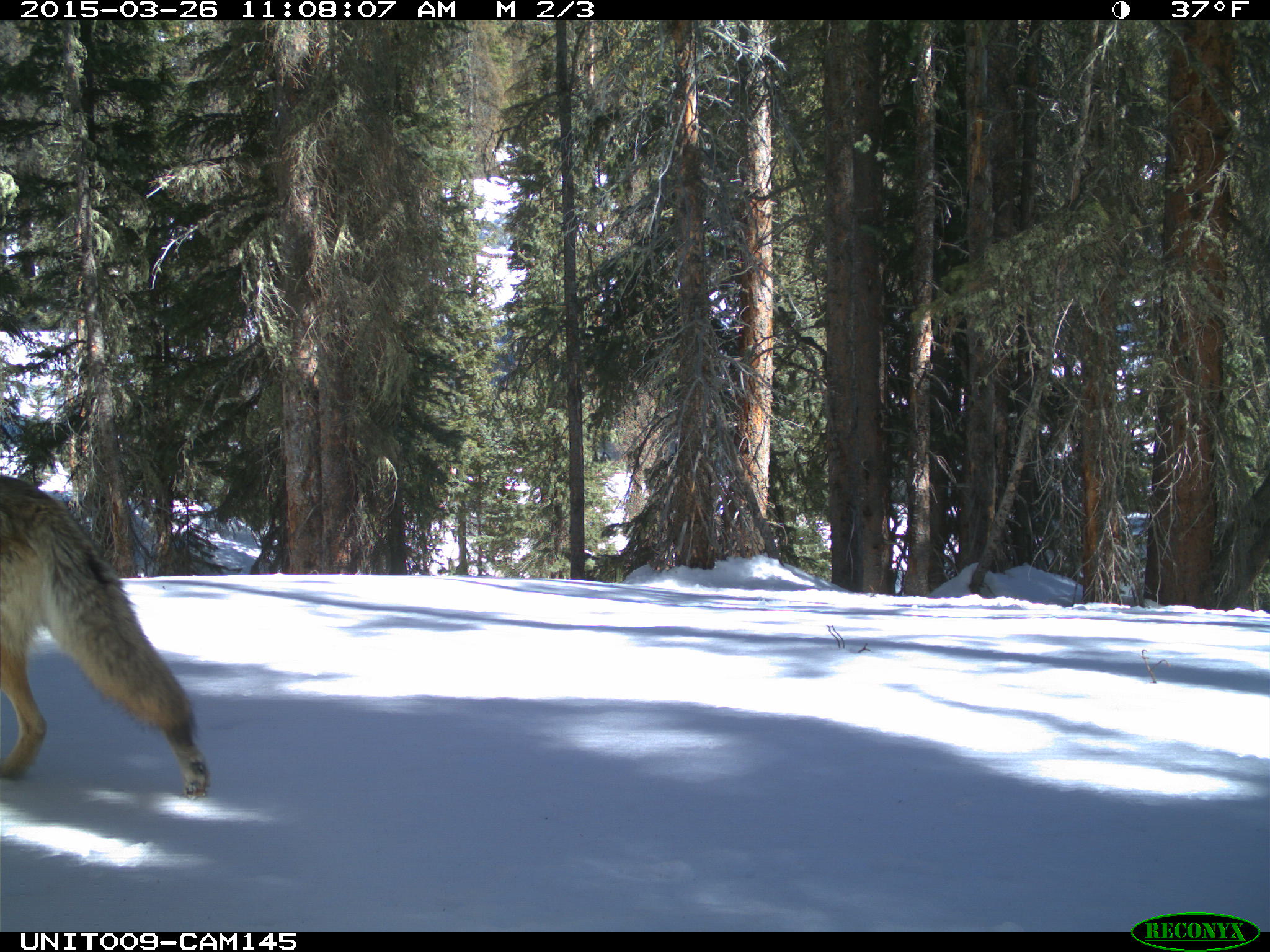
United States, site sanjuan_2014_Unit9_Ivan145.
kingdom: Animalia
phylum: Chordata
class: Mammalia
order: Carnivora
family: Canidae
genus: Canis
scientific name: Canis latrans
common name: coyote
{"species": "Canis latrans (coyote)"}